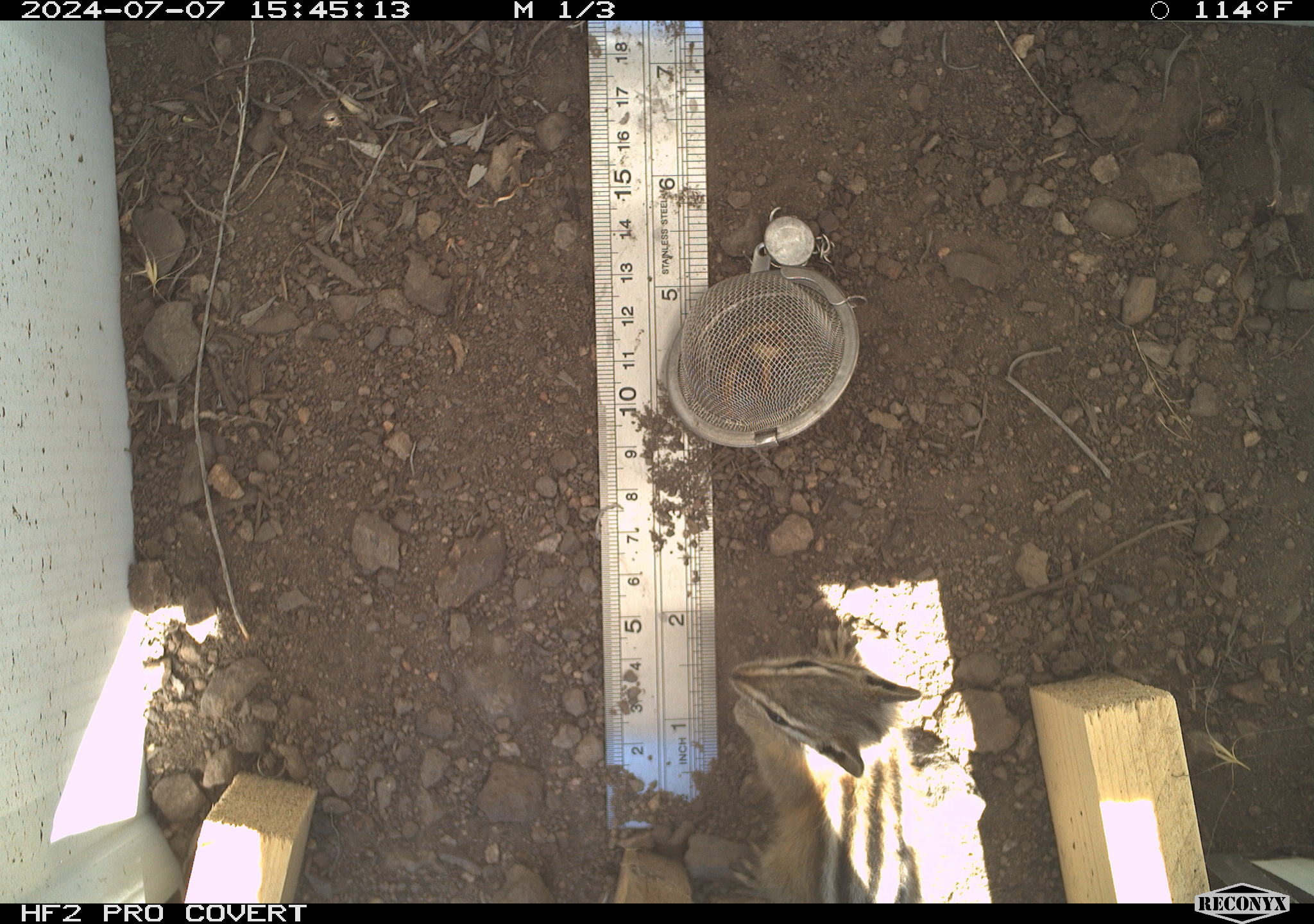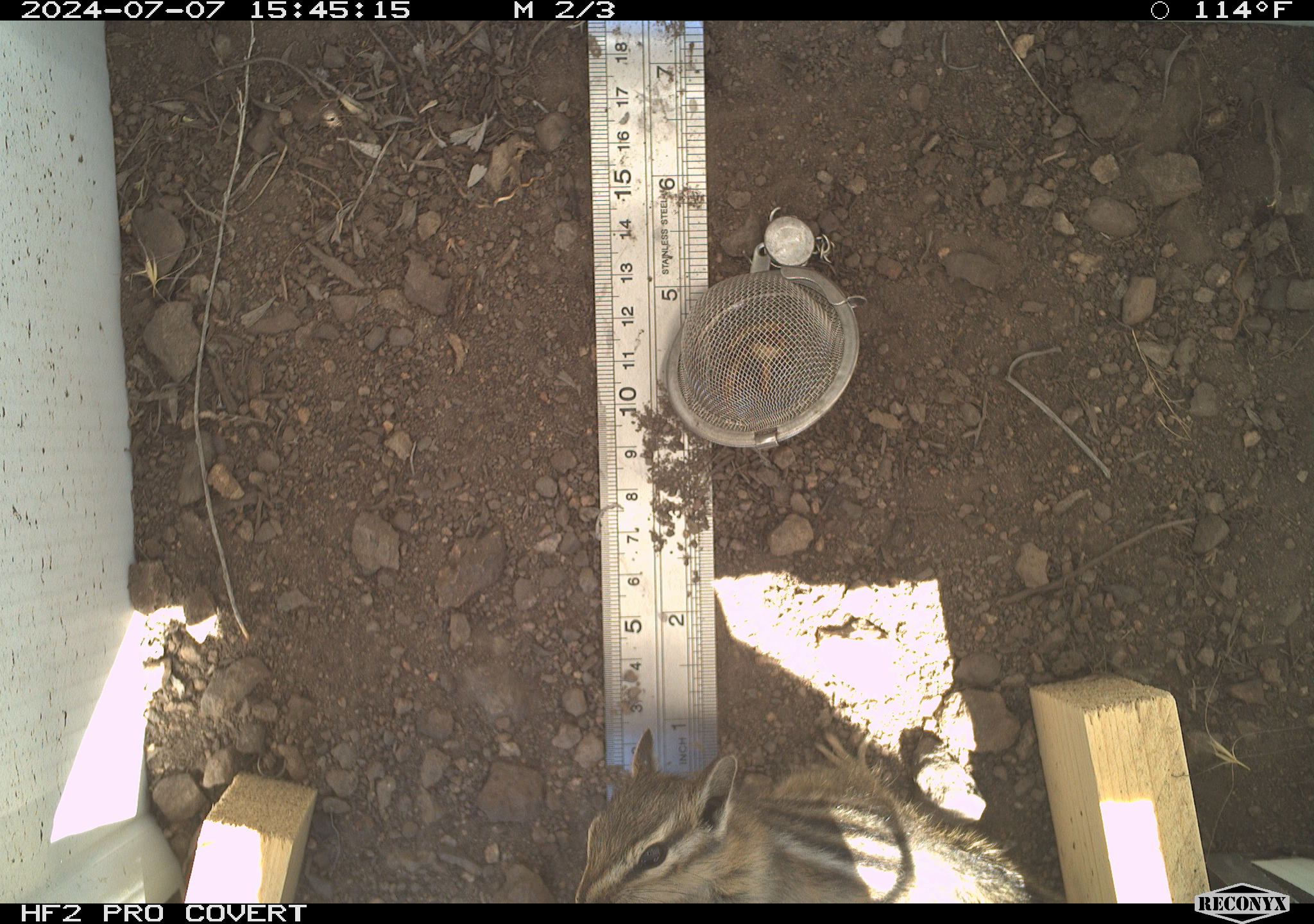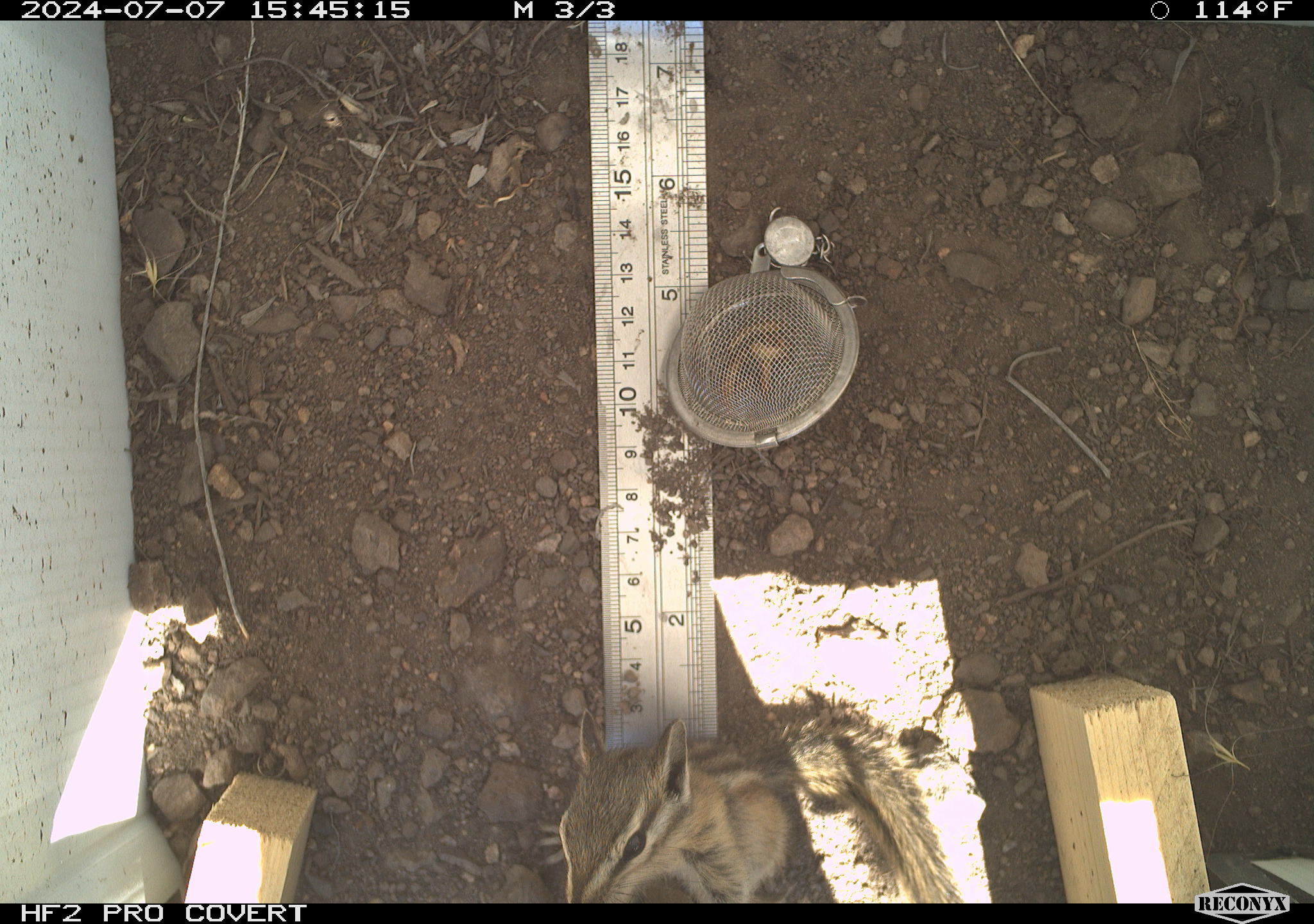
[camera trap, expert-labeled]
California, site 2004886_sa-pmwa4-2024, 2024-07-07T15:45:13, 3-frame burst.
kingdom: Animalia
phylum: Chordata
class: Mammalia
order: Rodentia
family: Sciuridae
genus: Neotamias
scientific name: Neotamias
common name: western chipmunks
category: neotamias species